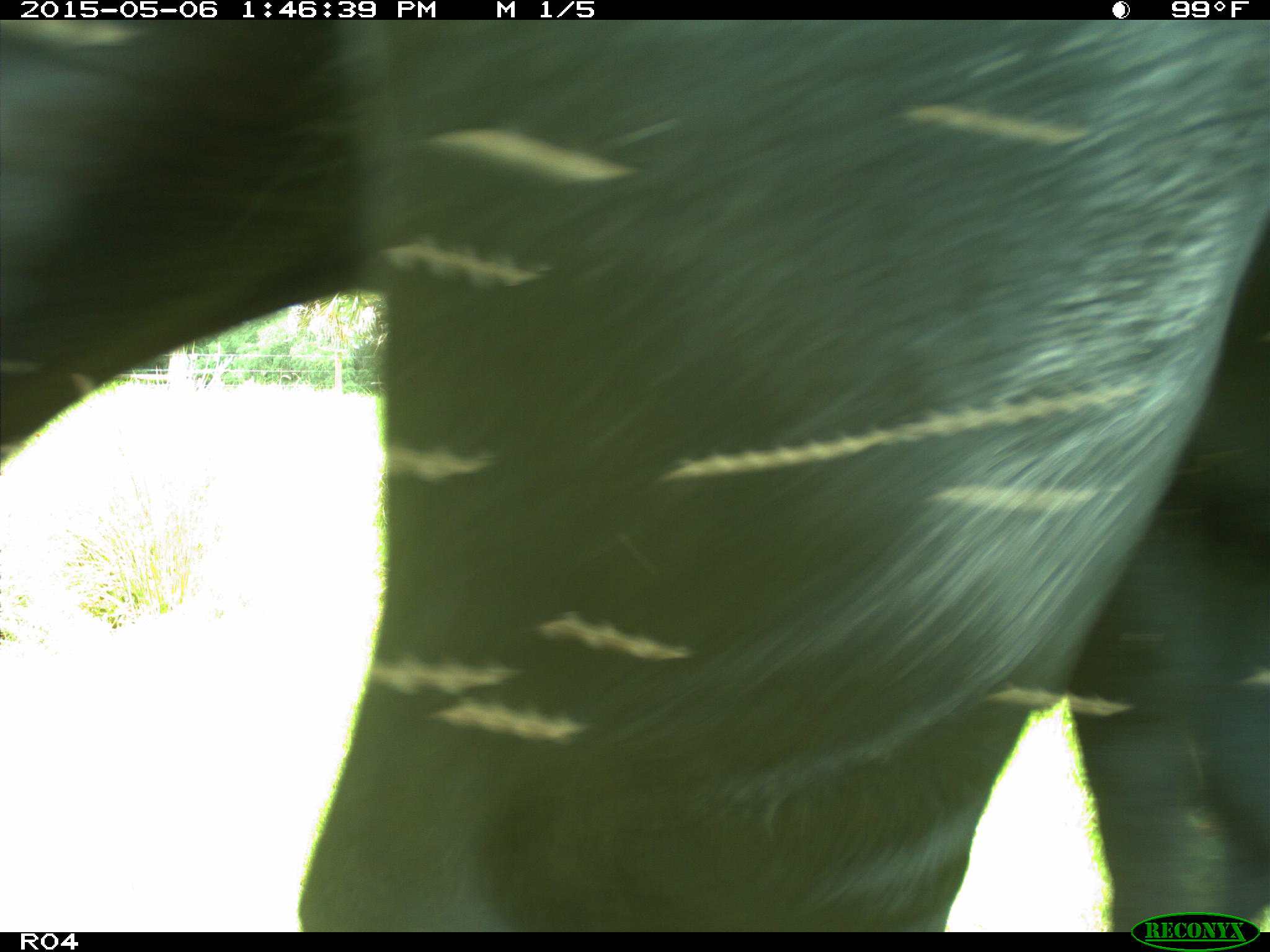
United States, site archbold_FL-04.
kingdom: Animalia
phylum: Chordata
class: Mammalia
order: Artiodactyla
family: Bovidae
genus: Bos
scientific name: Bos taurus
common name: domestic cow